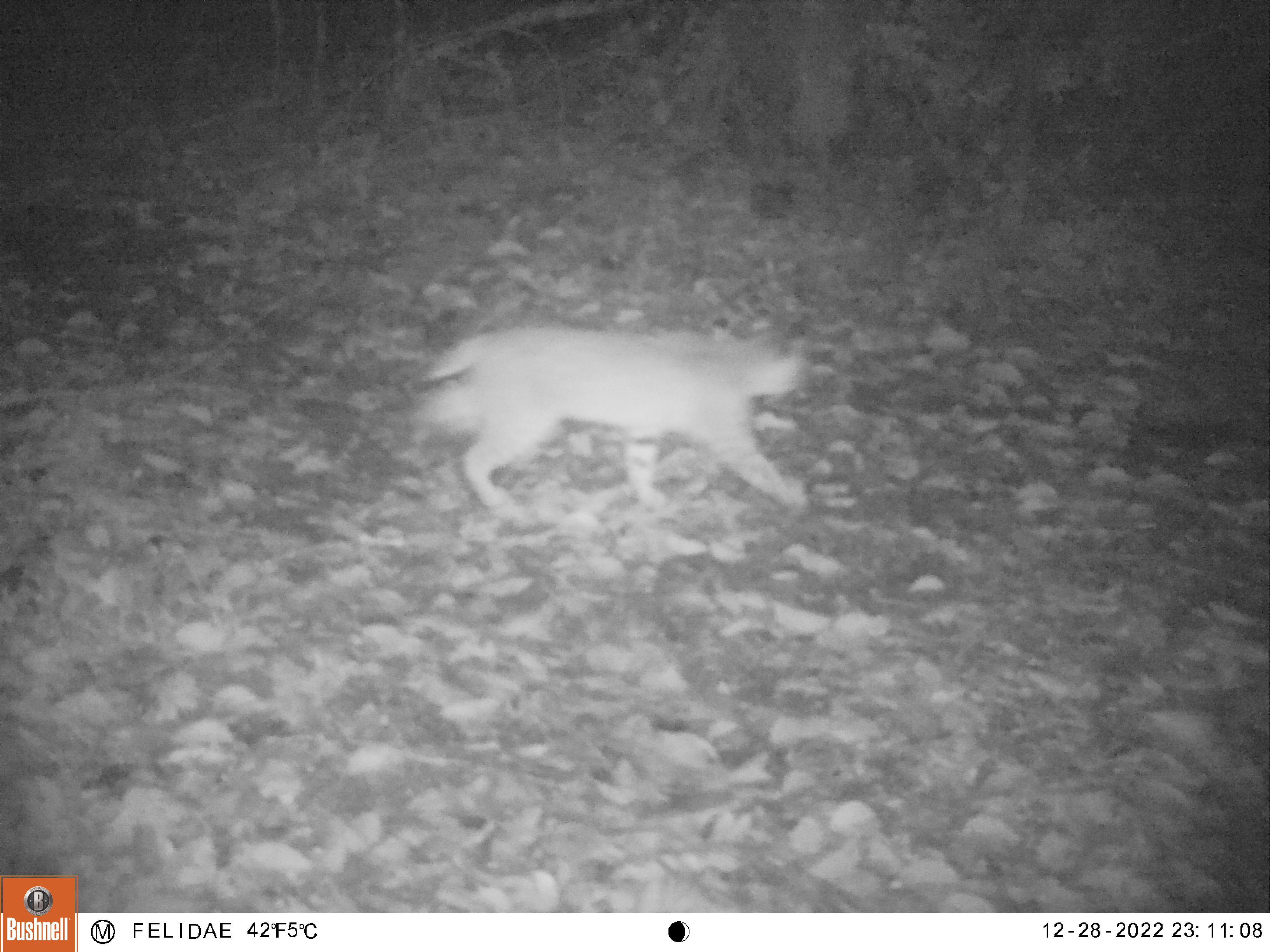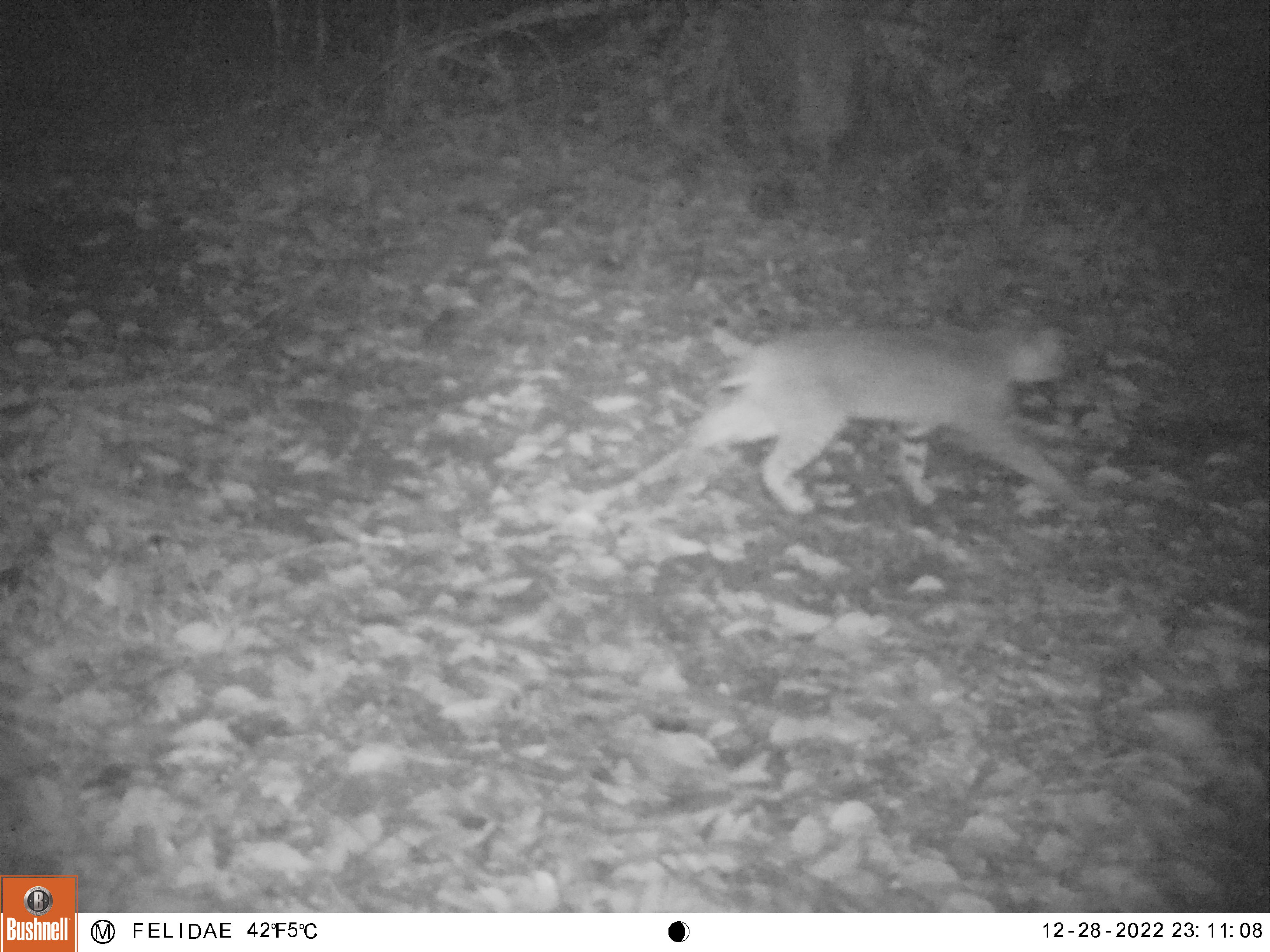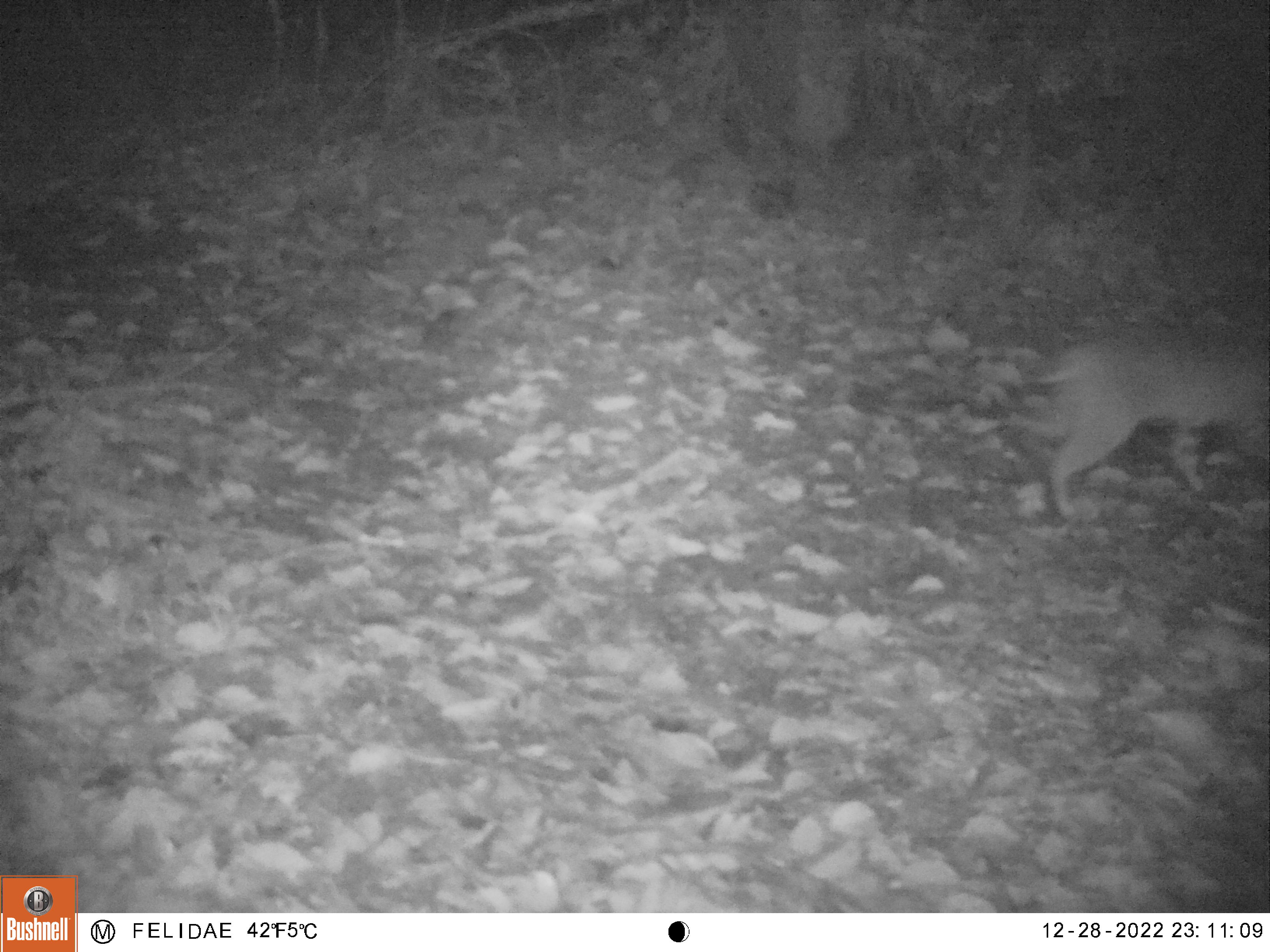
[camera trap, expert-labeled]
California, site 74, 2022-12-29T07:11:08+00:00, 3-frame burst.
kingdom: Animalia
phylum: Chordata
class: Mammalia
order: Carnivora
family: Felidae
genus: Lynx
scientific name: Lynx rufus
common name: bobcat